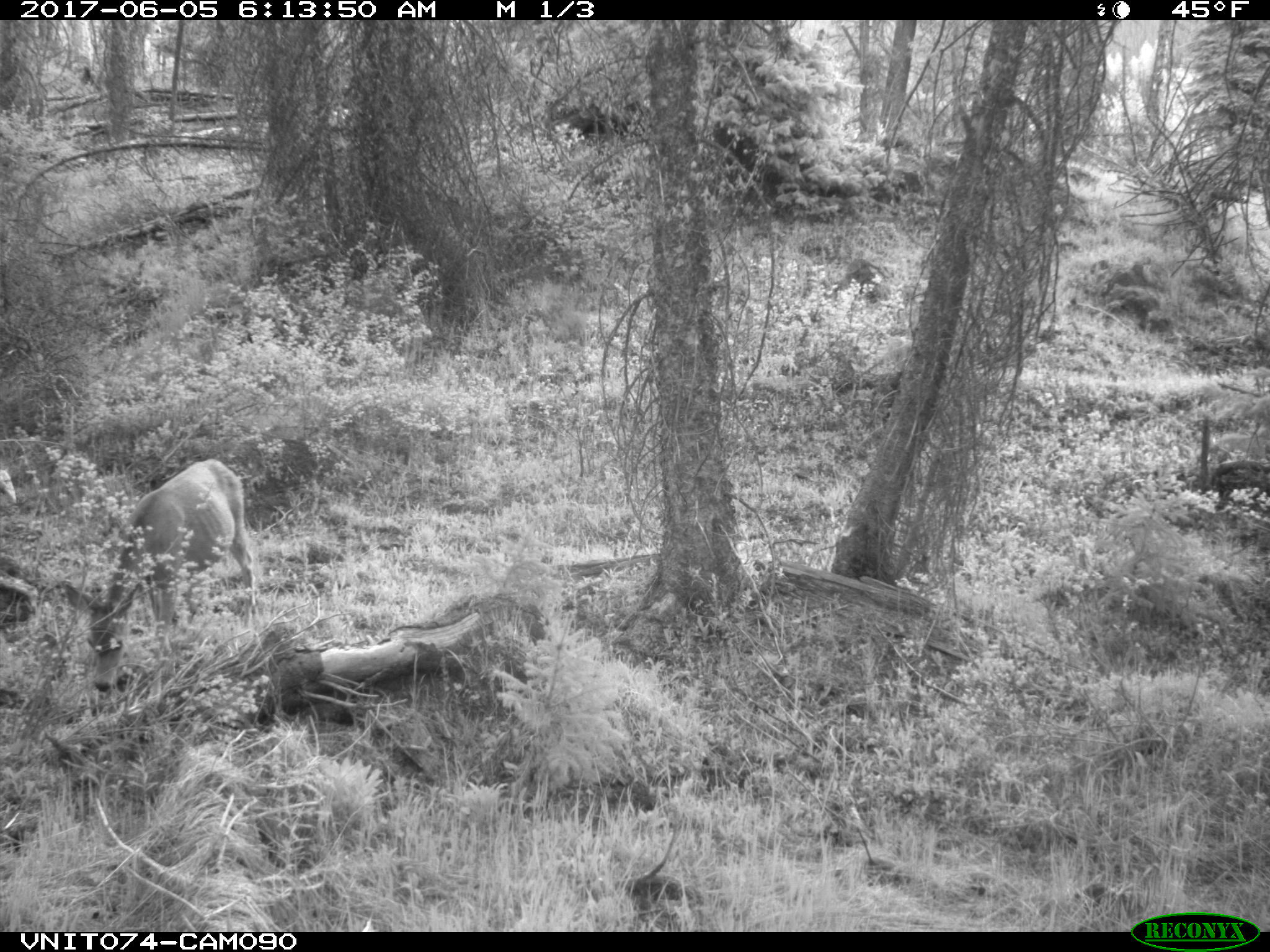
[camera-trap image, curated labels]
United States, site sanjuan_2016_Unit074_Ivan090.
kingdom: Animalia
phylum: Chordata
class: Mammalia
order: Artiodactyla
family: Cervidae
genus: Odocoileus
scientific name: Odocoileus hemionus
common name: mule deer